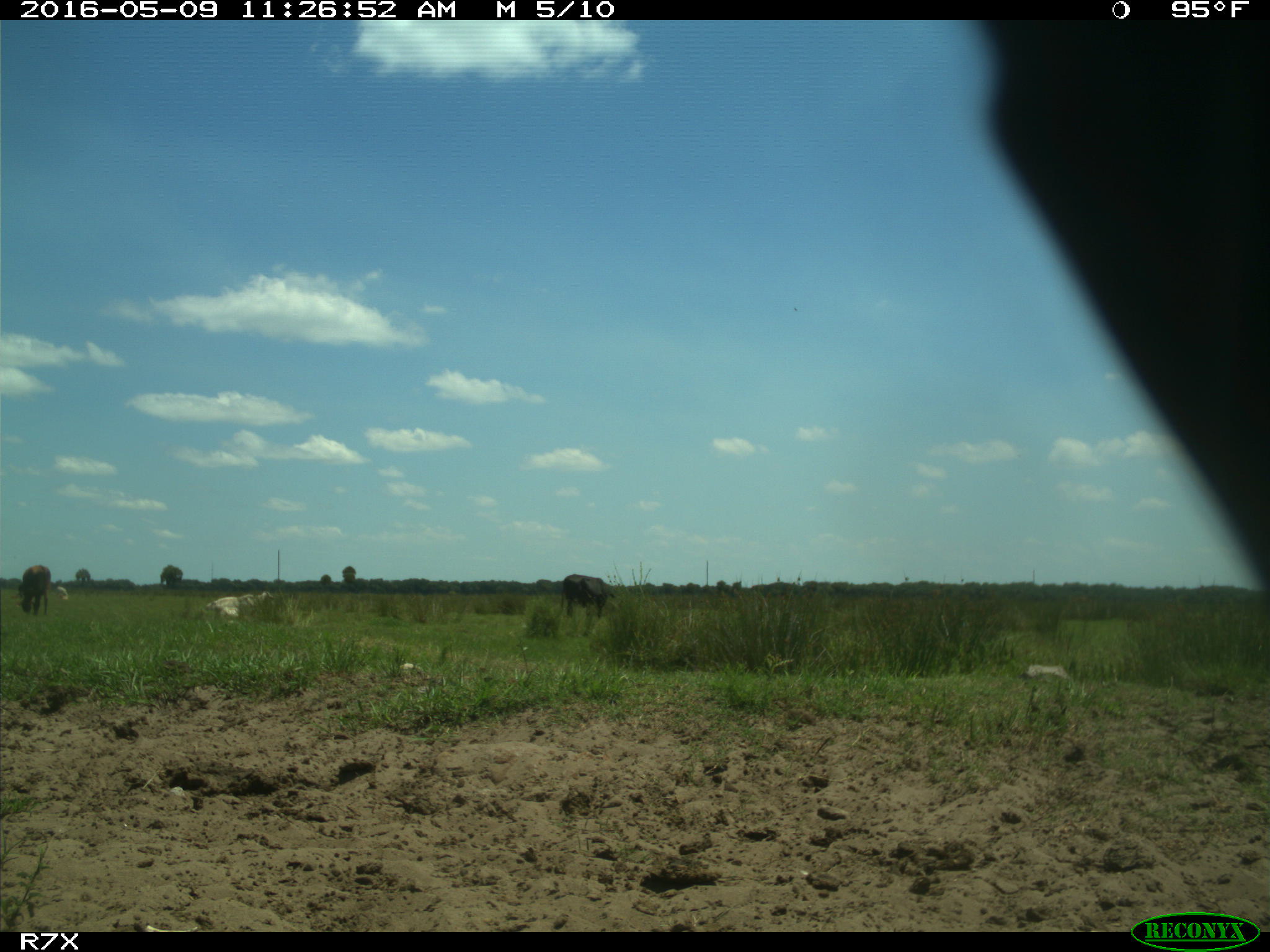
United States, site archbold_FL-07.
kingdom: Animalia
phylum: Chordata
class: Mammalia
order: Artiodactyla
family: Bovidae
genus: Bos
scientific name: Bos taurus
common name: domestic cow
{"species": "Bos taurus (domestic cow)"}